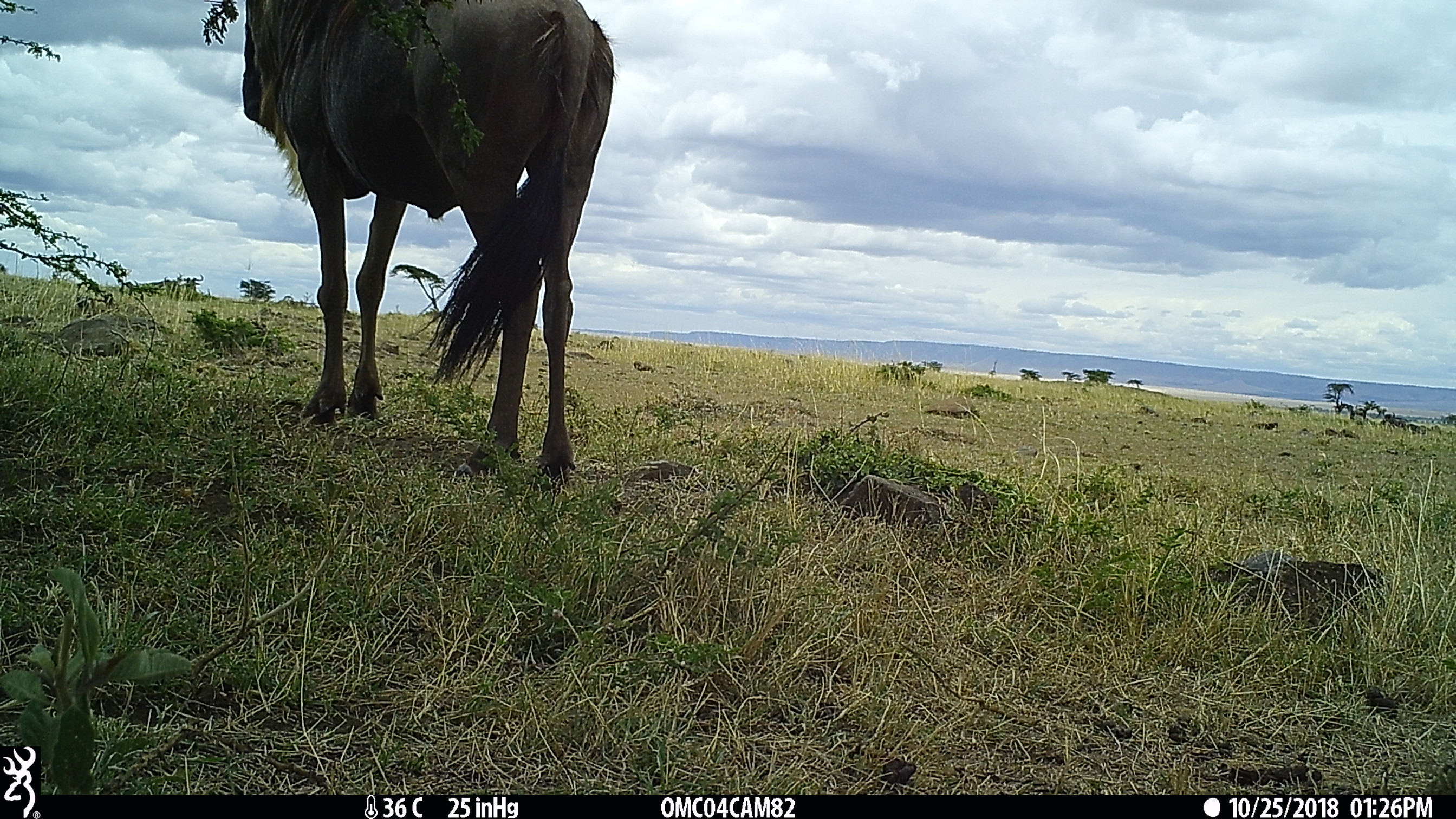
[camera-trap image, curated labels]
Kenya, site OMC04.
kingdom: Animalia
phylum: Chordata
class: Mammalia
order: Artiodactyla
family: Bovidae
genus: Connochaetes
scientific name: Connochaetes taurinus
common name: blue wildebeest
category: wildebeest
Wildebeest (blue wildebeest) (Connochaetes taurinus).